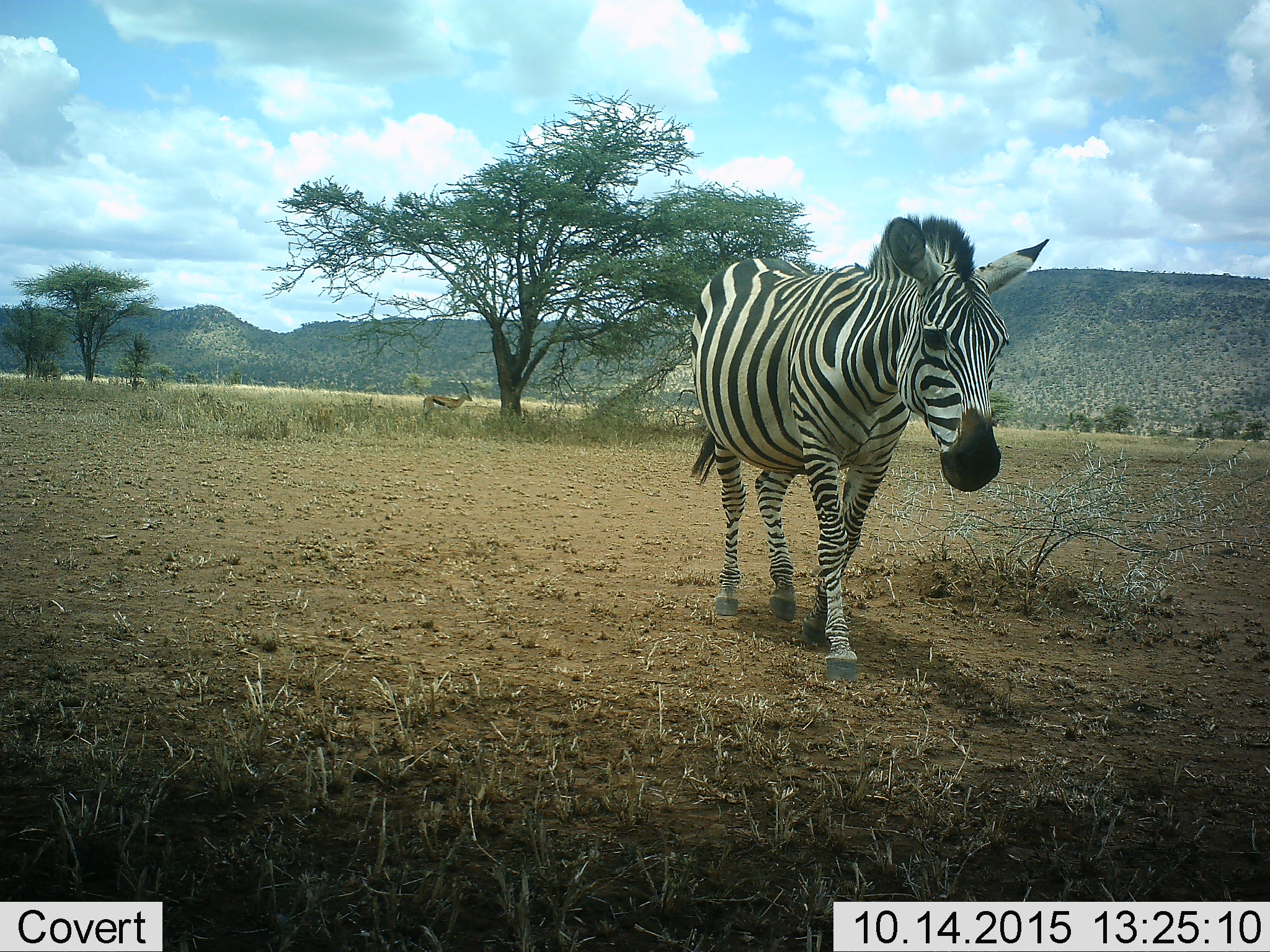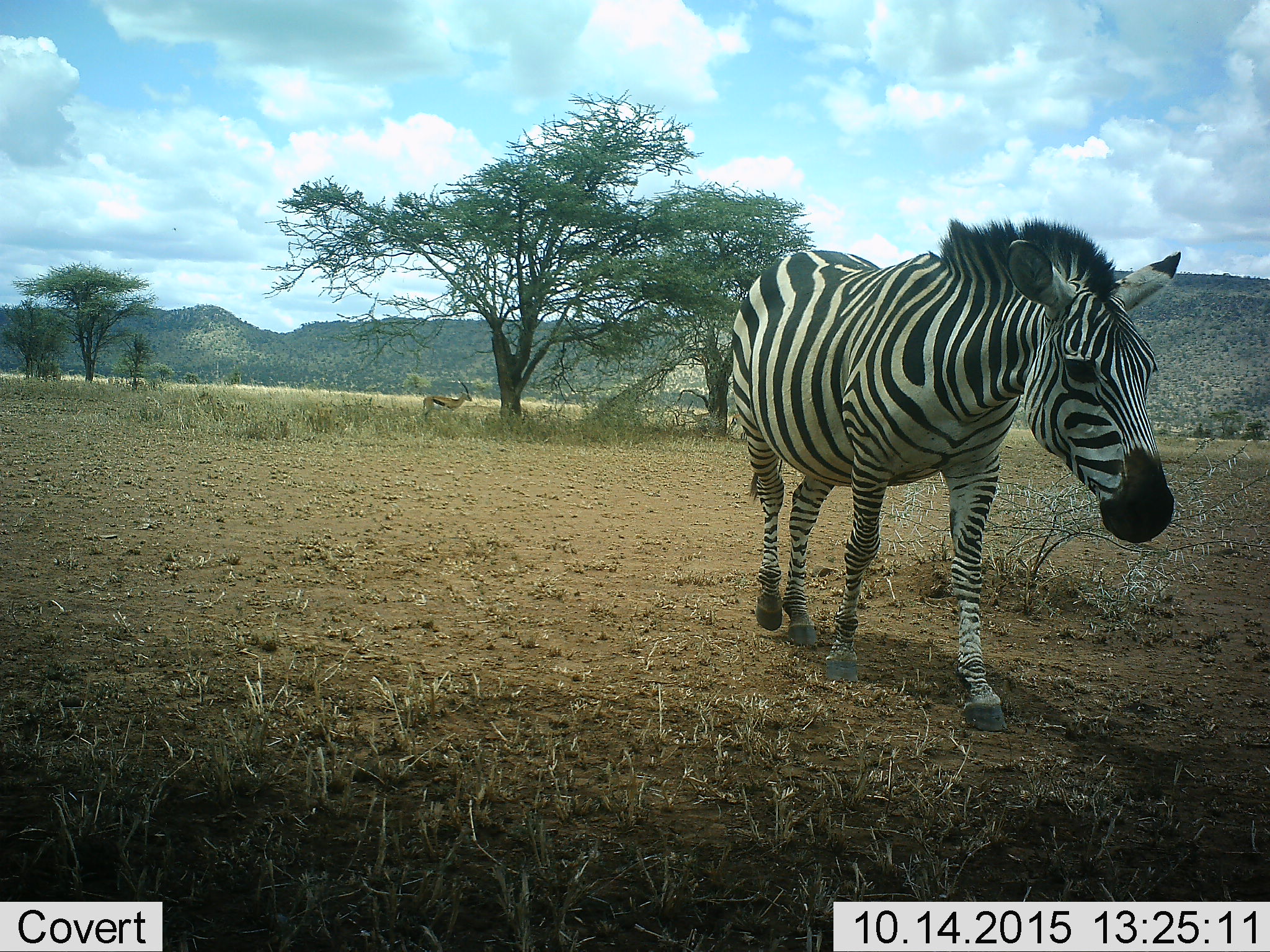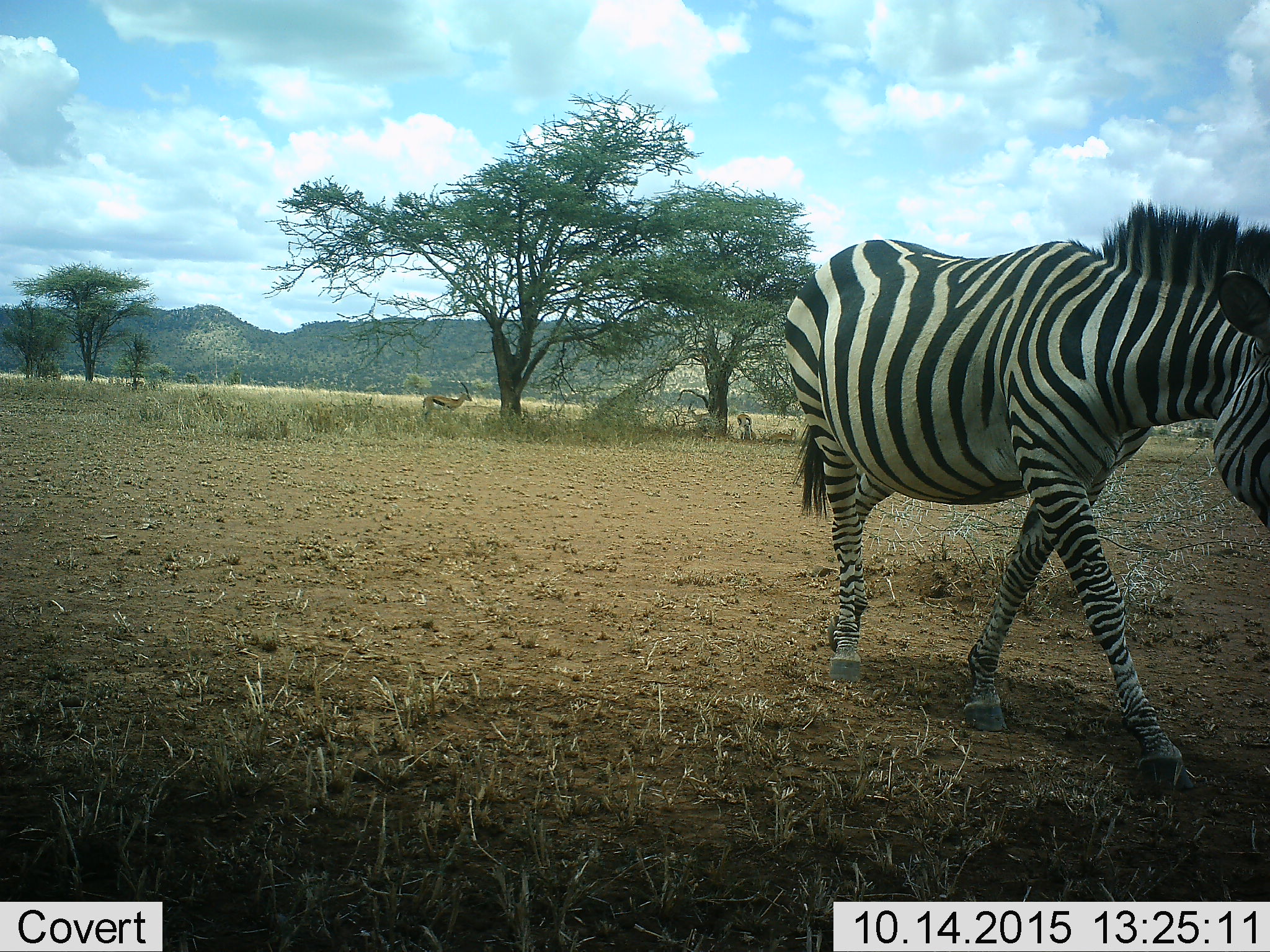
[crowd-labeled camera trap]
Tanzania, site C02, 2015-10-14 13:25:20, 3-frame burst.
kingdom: Animalia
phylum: Chordata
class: Mammalia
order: Artiodactyla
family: Bovidae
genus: Eudorcas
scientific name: Eudorcas thomsonii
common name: thomson's gazelle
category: gazellethomsons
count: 1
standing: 100%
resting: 18%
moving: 0%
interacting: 0%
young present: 9%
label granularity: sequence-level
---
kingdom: Animalia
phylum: Chordata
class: Mammalia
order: Perissodactyla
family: Equidae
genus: Equus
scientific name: Equus quagga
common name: plains zebra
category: zebra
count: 1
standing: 11%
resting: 0%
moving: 89%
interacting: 0%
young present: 0%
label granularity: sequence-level